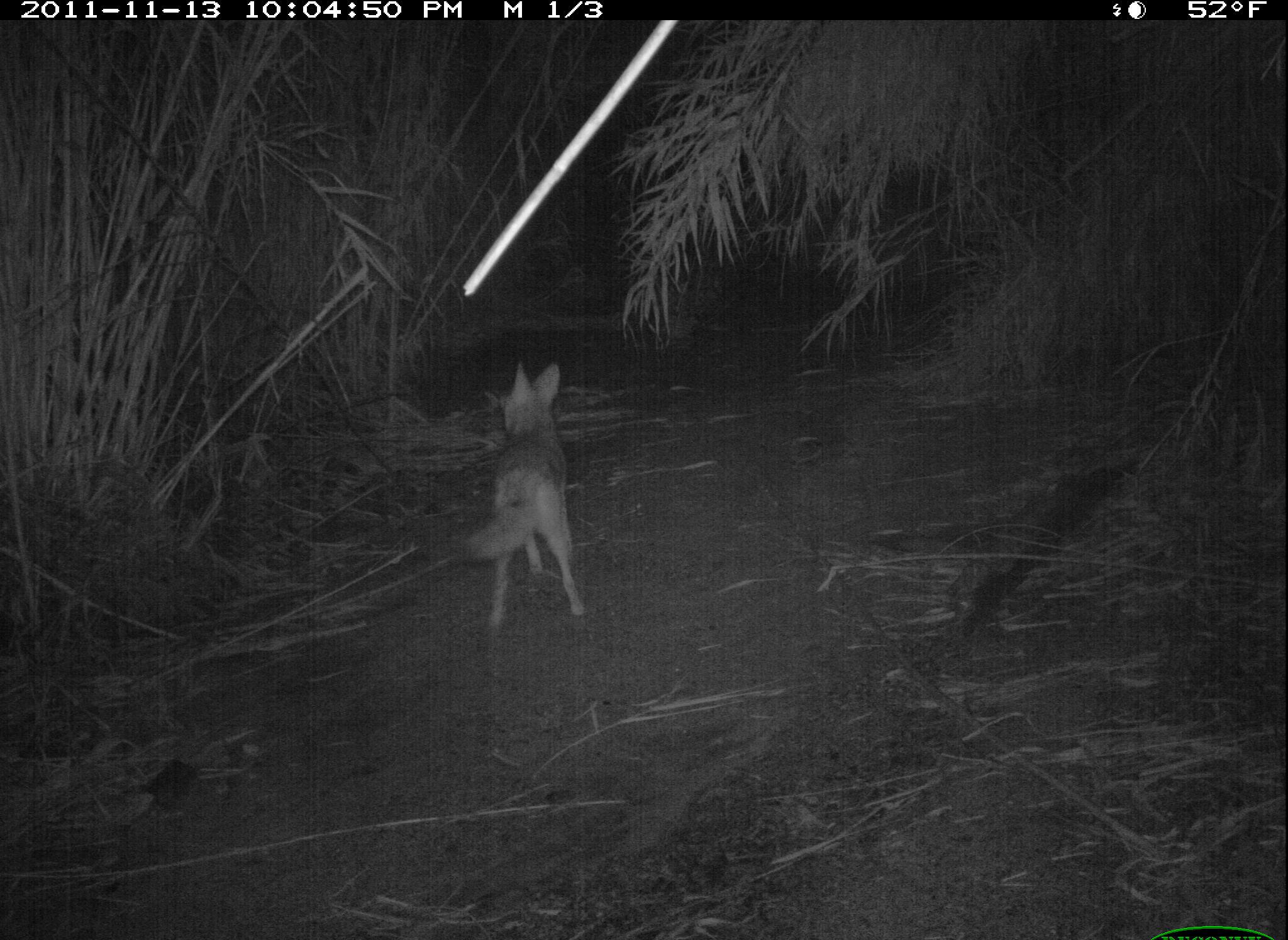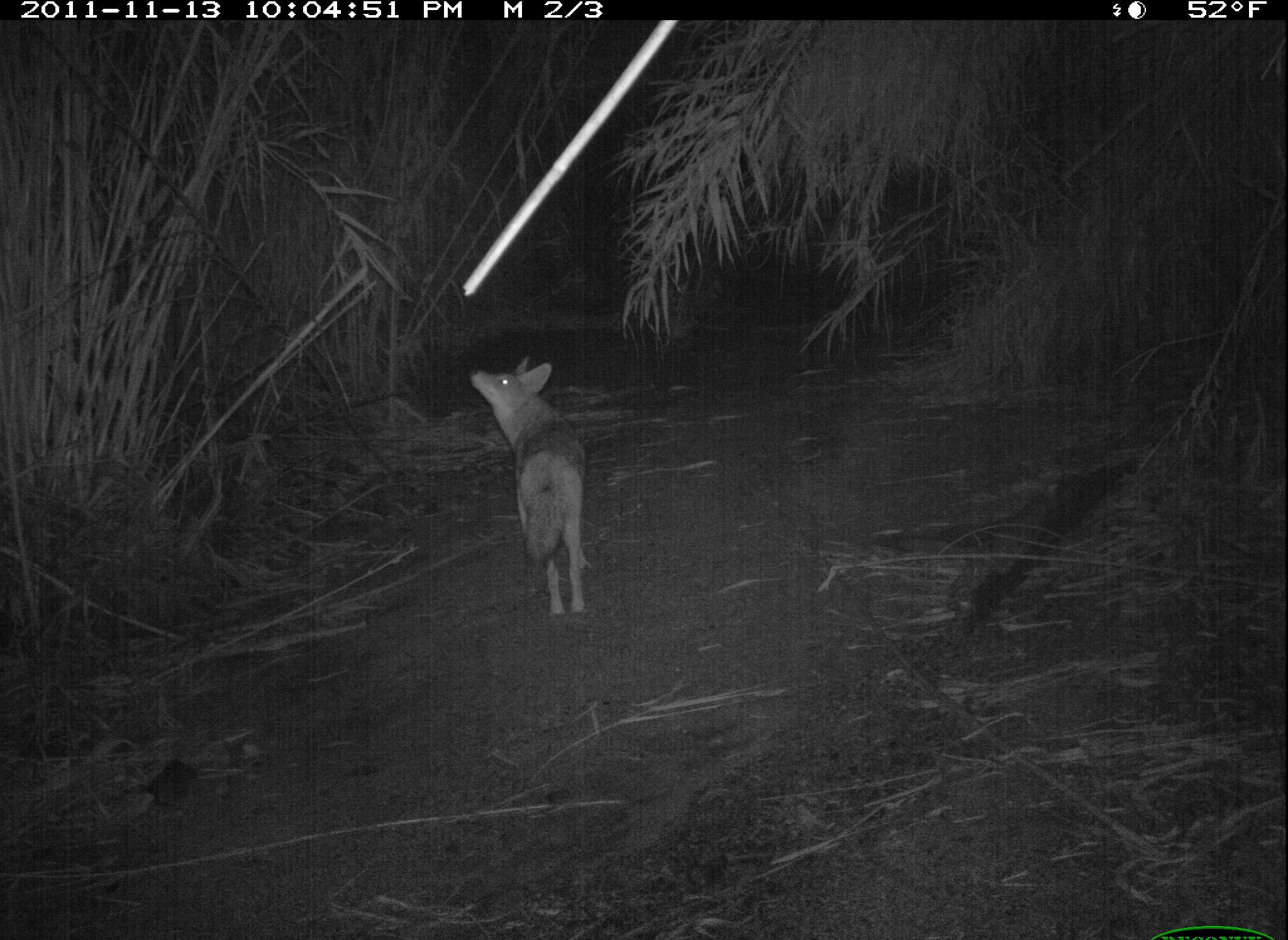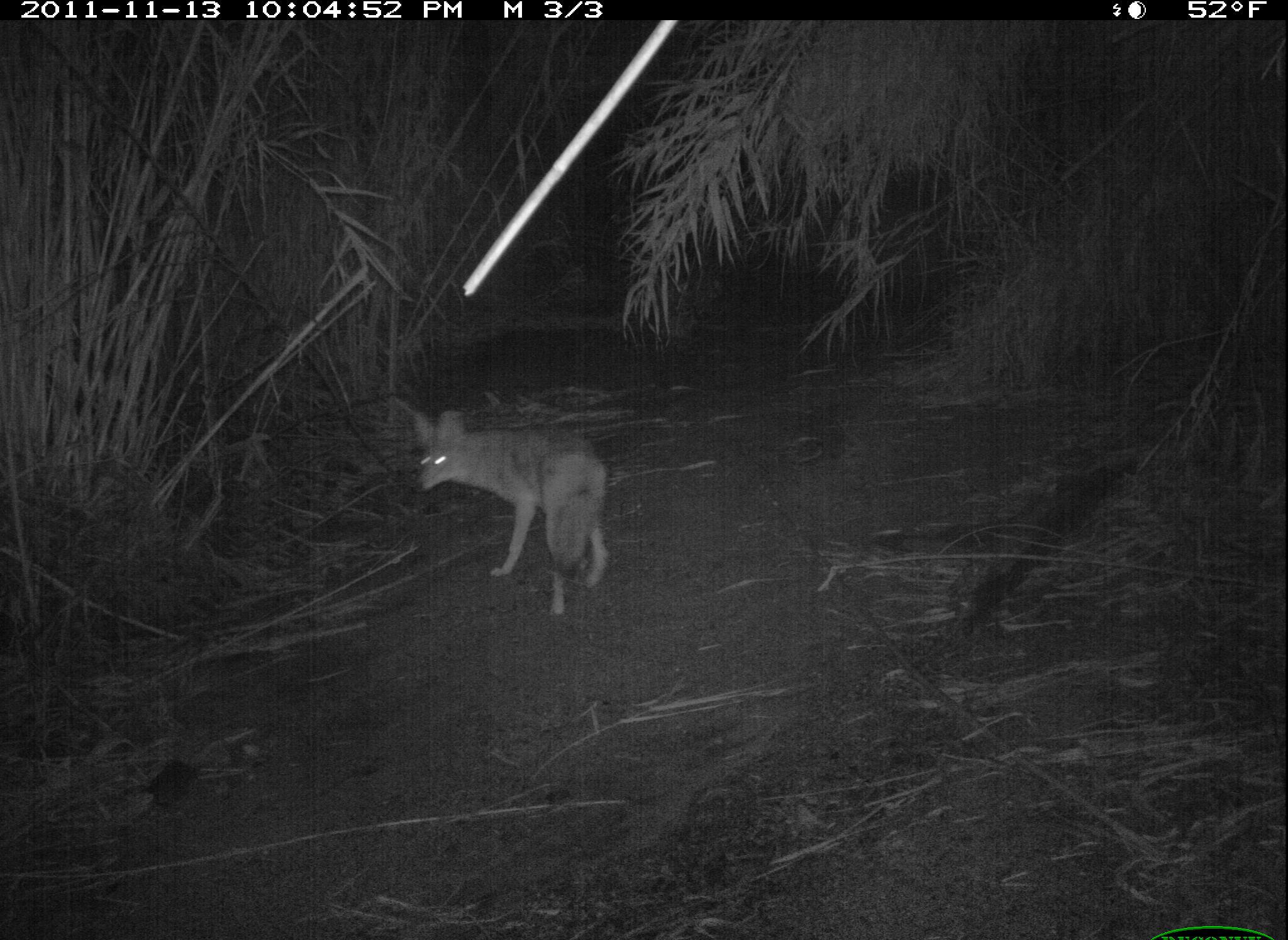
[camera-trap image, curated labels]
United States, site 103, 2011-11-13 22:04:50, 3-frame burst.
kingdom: Animalia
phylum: Chordata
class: Mammalia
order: Carnivora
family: Canidae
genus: Canis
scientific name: Canis latrans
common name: coyote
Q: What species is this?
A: Coyote (Canis latrans).